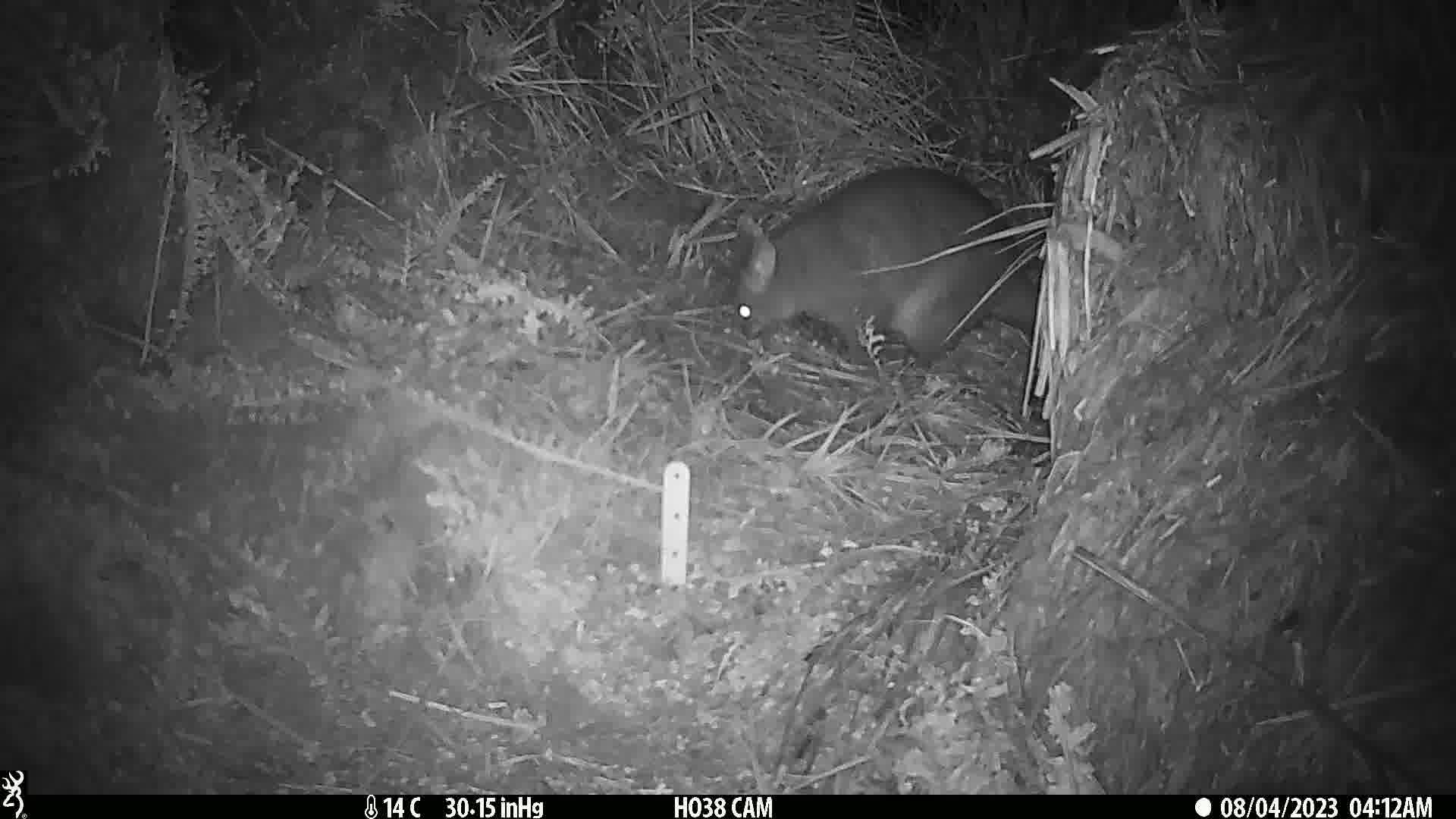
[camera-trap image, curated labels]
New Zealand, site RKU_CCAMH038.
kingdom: Animalia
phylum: Chordata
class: Mammalia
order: Diprotodontia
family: Phalangeridae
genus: Trichosurus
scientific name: Trichosurus vulpecula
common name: common brushtail possum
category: possum